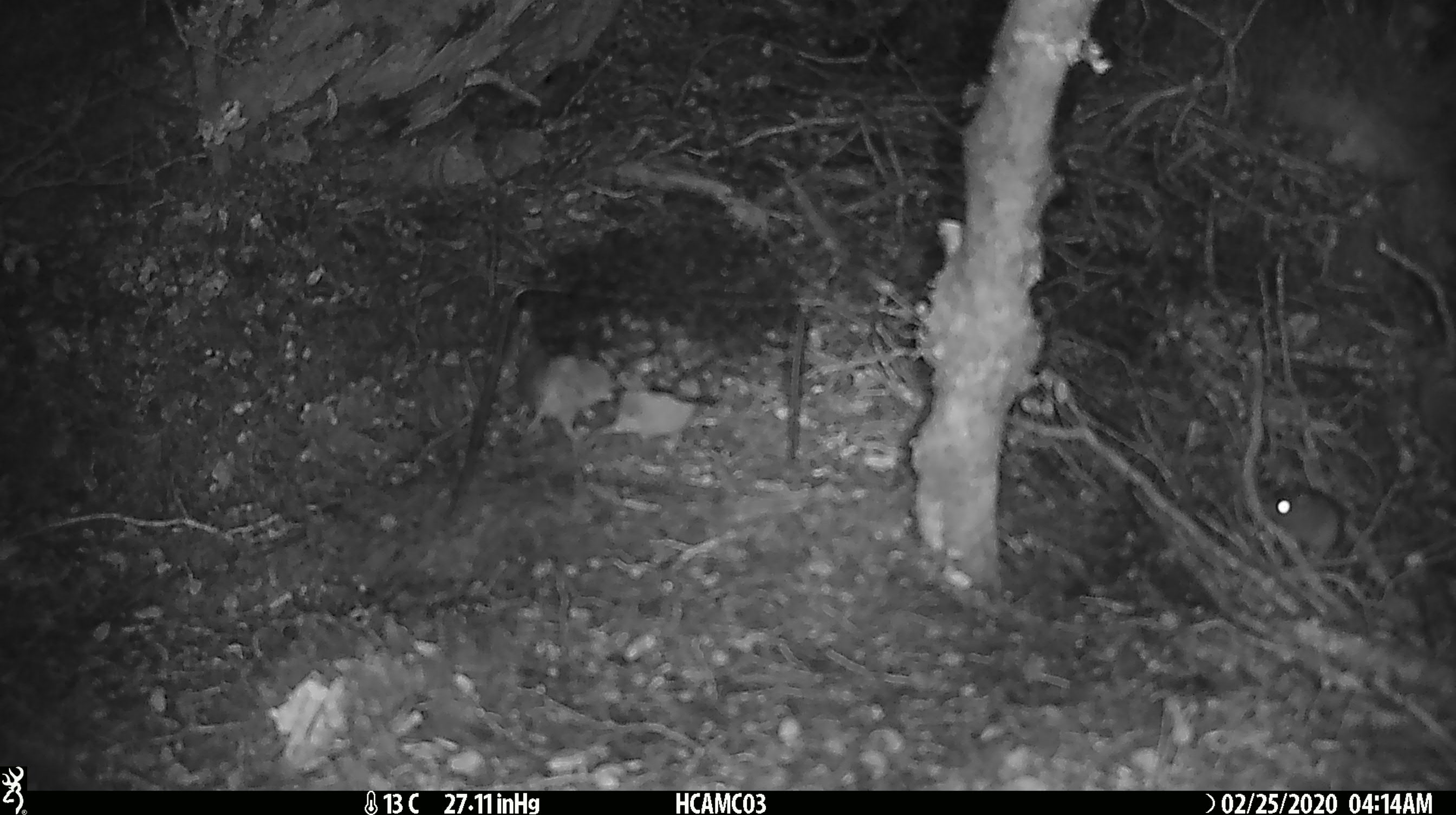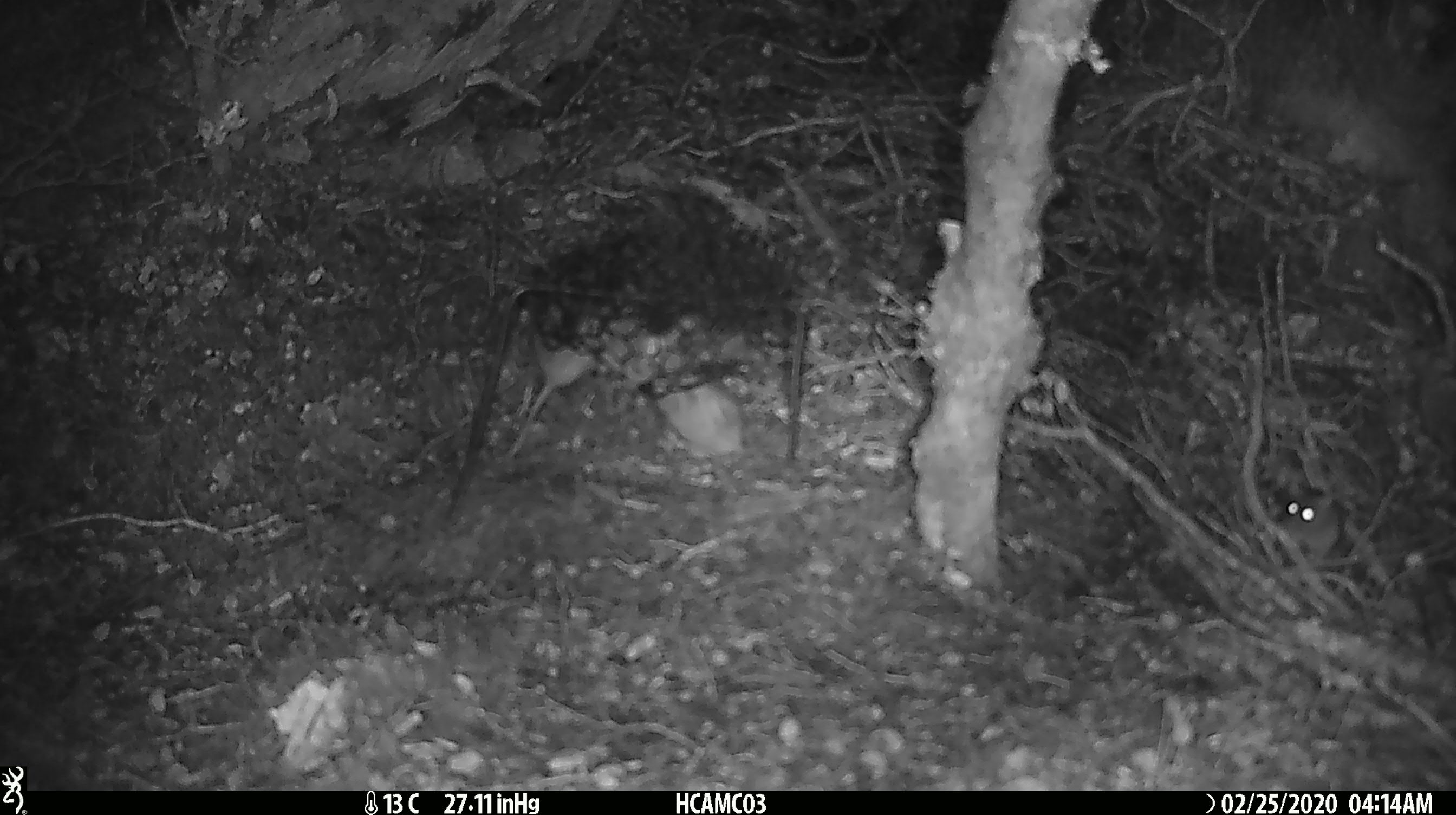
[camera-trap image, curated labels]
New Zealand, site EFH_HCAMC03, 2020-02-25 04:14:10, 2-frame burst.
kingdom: Animalia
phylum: Chordata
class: Mammalia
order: Rodentia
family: Muridae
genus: Mus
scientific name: Mus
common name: mouse